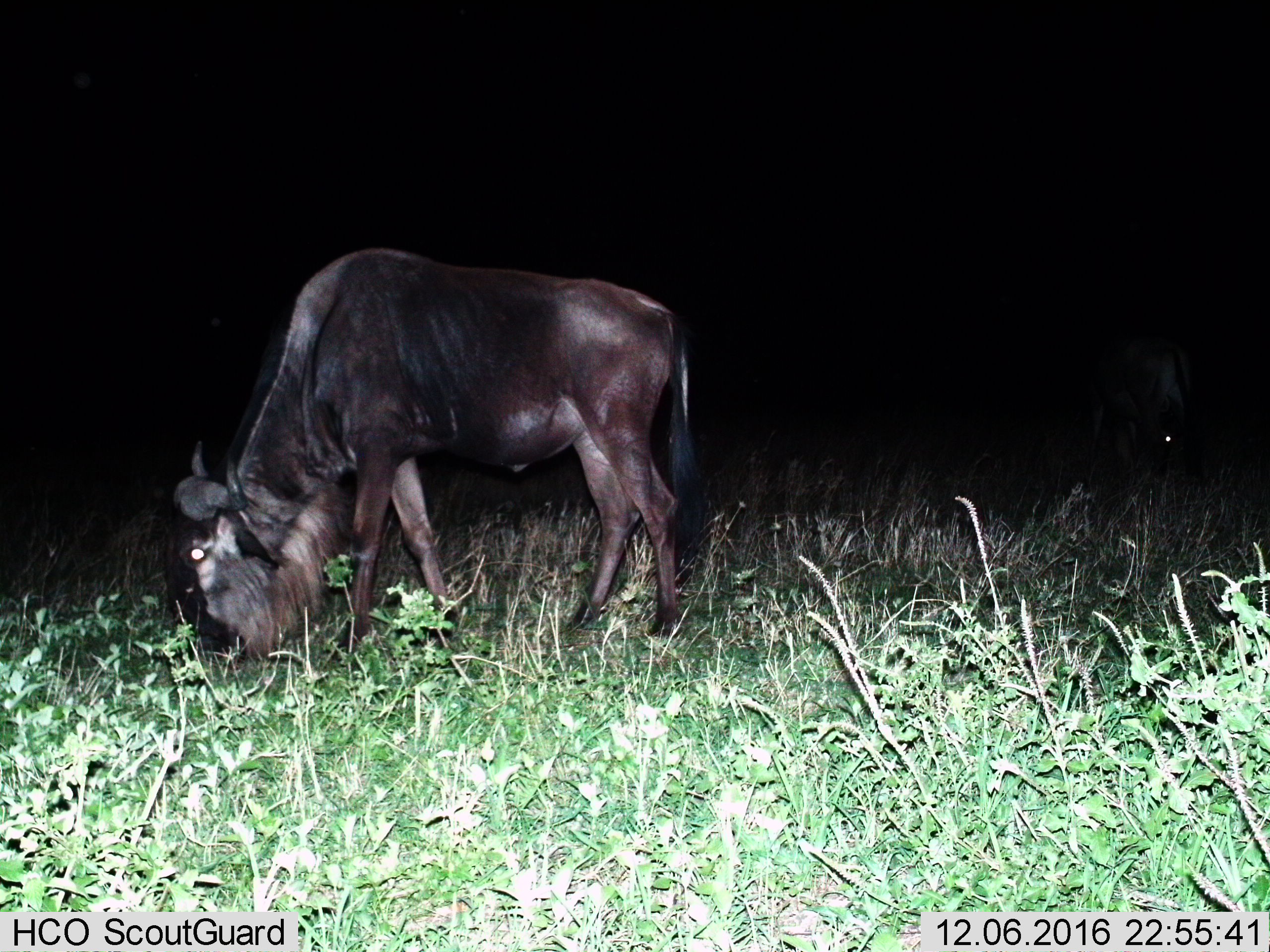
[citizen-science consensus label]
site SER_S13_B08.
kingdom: Animalia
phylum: Chordata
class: Mammalia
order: Artiodactyla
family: Bovidae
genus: Connochaetes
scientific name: Connochaetes taurinus taurinus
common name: blue wildebeest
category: wildebeestblue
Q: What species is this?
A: Wildebeestblue (blue wildebeest) (Connochaetes taurinus taurinus).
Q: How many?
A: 1.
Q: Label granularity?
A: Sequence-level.